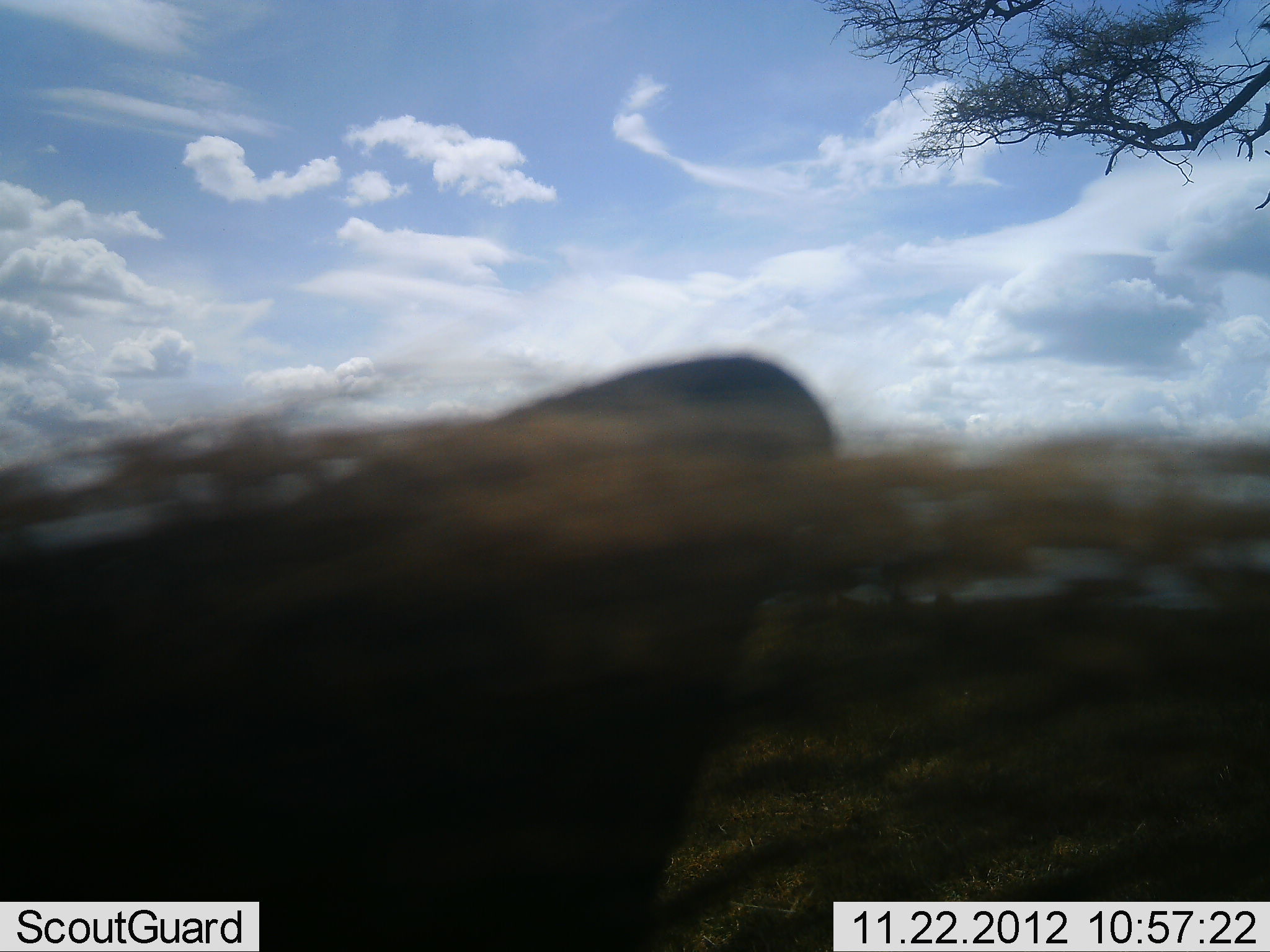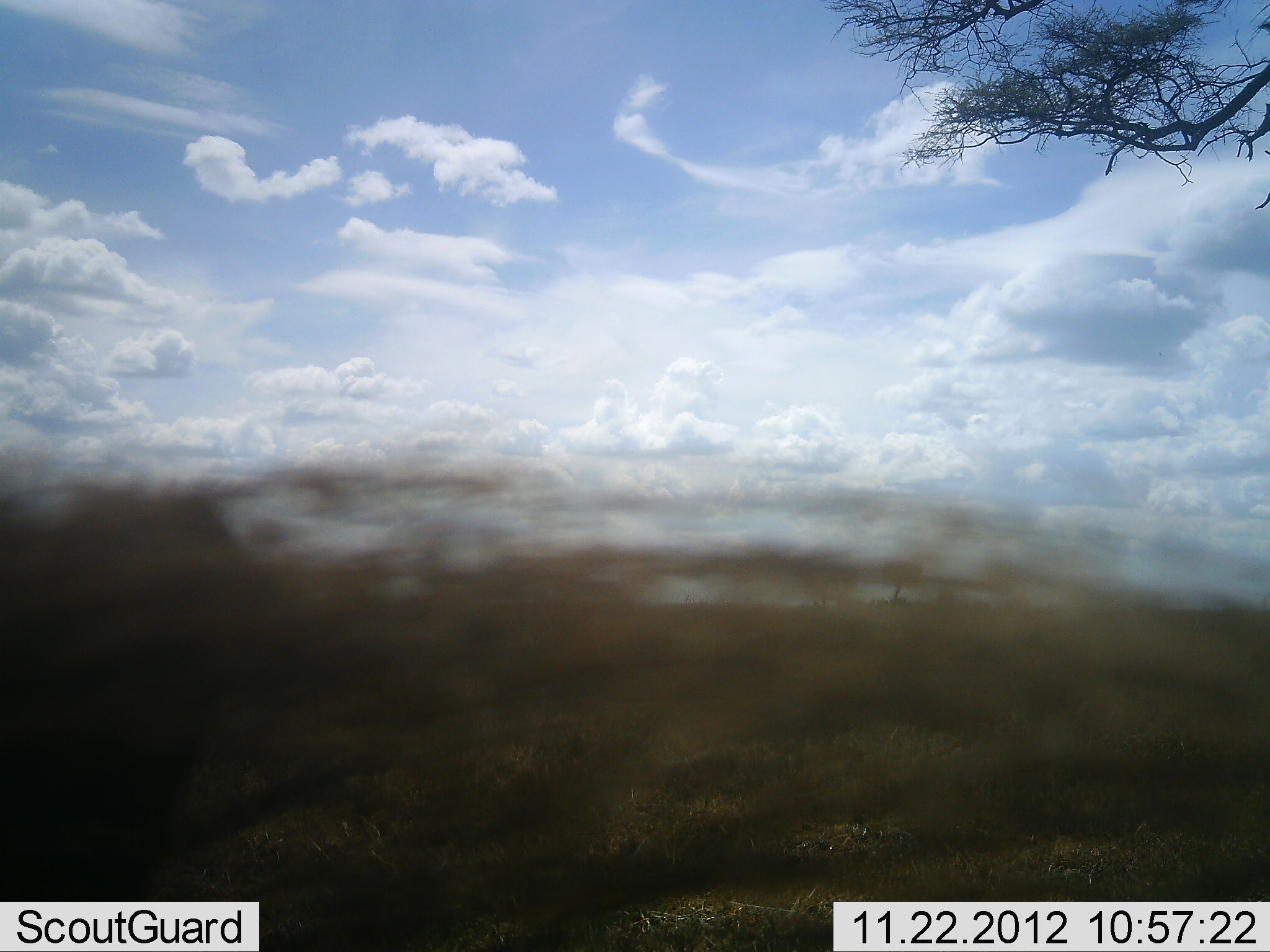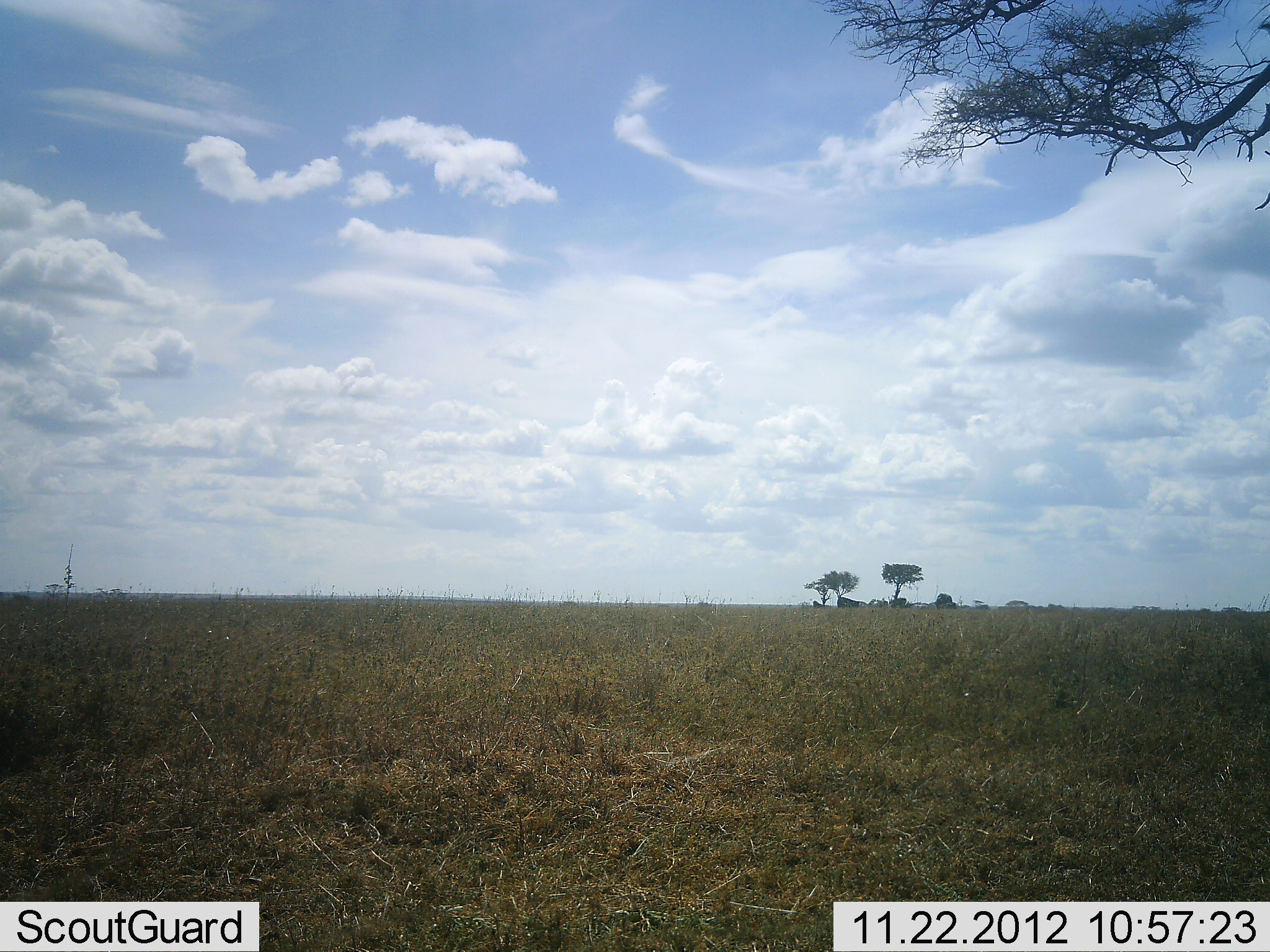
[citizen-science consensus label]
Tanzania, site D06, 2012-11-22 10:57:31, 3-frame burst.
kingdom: Animalia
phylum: Chordata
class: Mammalia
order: Artiodactyla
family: Suidae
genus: Phacochoerus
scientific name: Phacochoerus africanus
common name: warthog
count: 1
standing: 47%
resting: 0%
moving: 47%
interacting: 0%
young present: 0%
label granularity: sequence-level